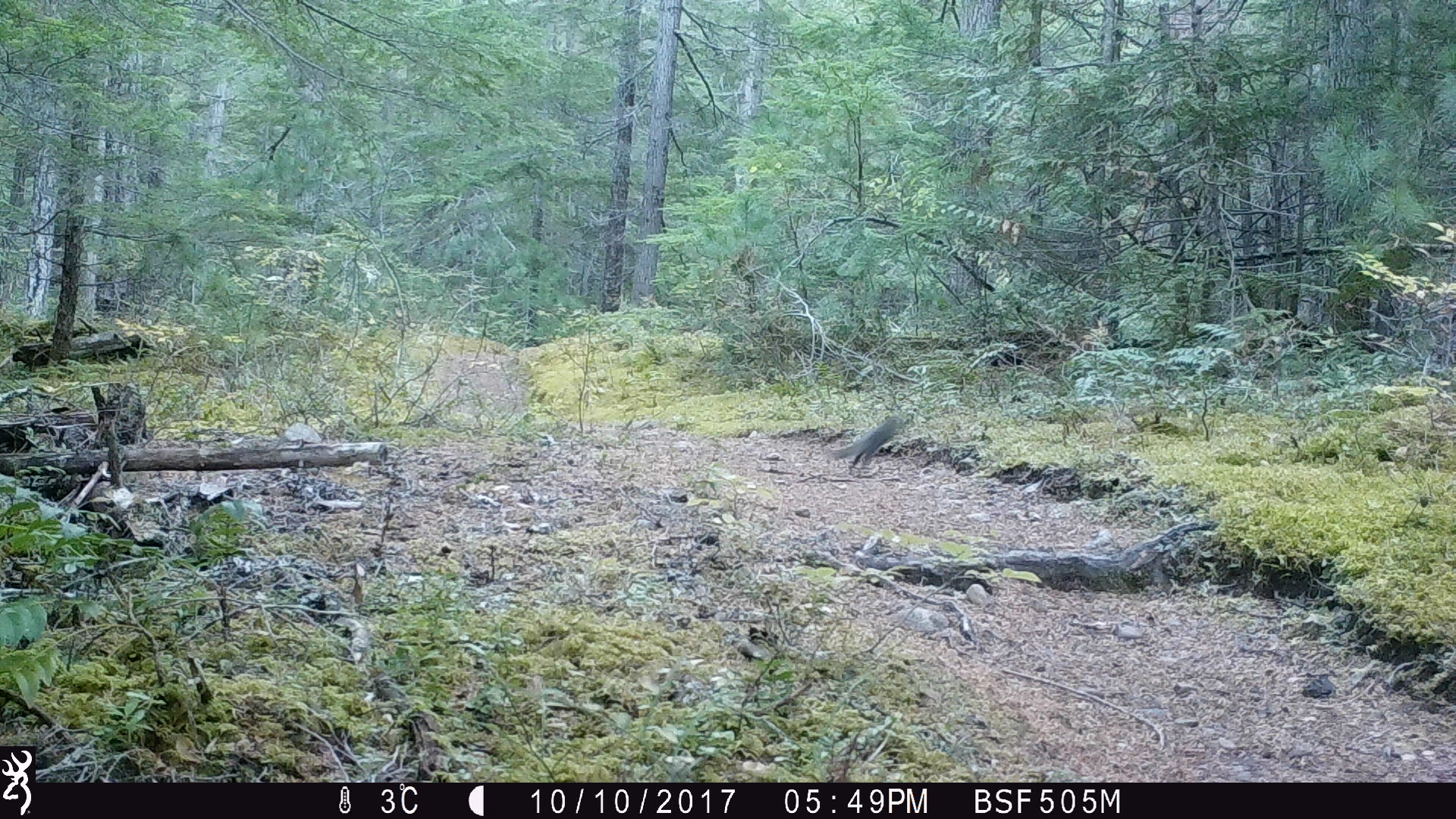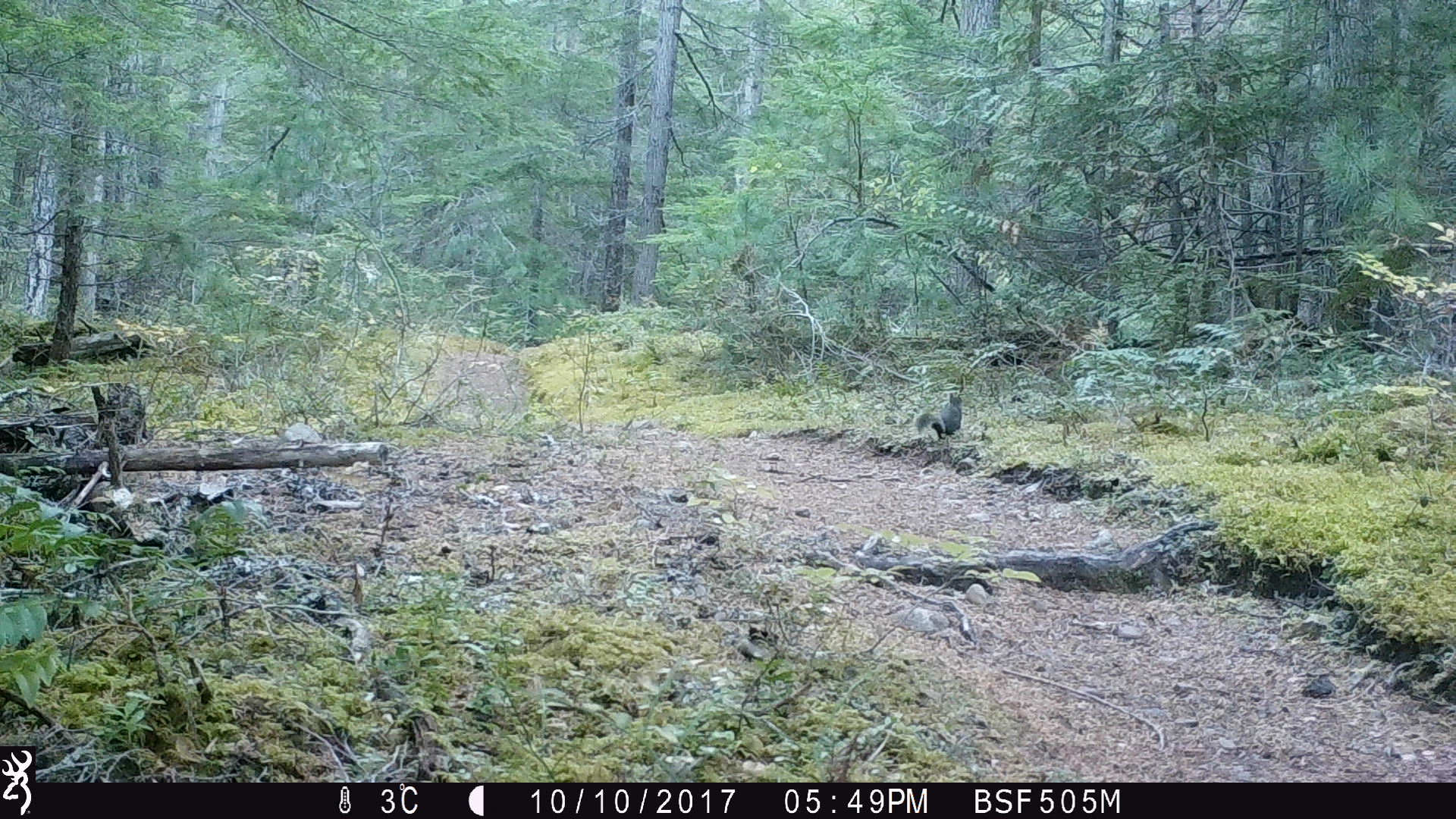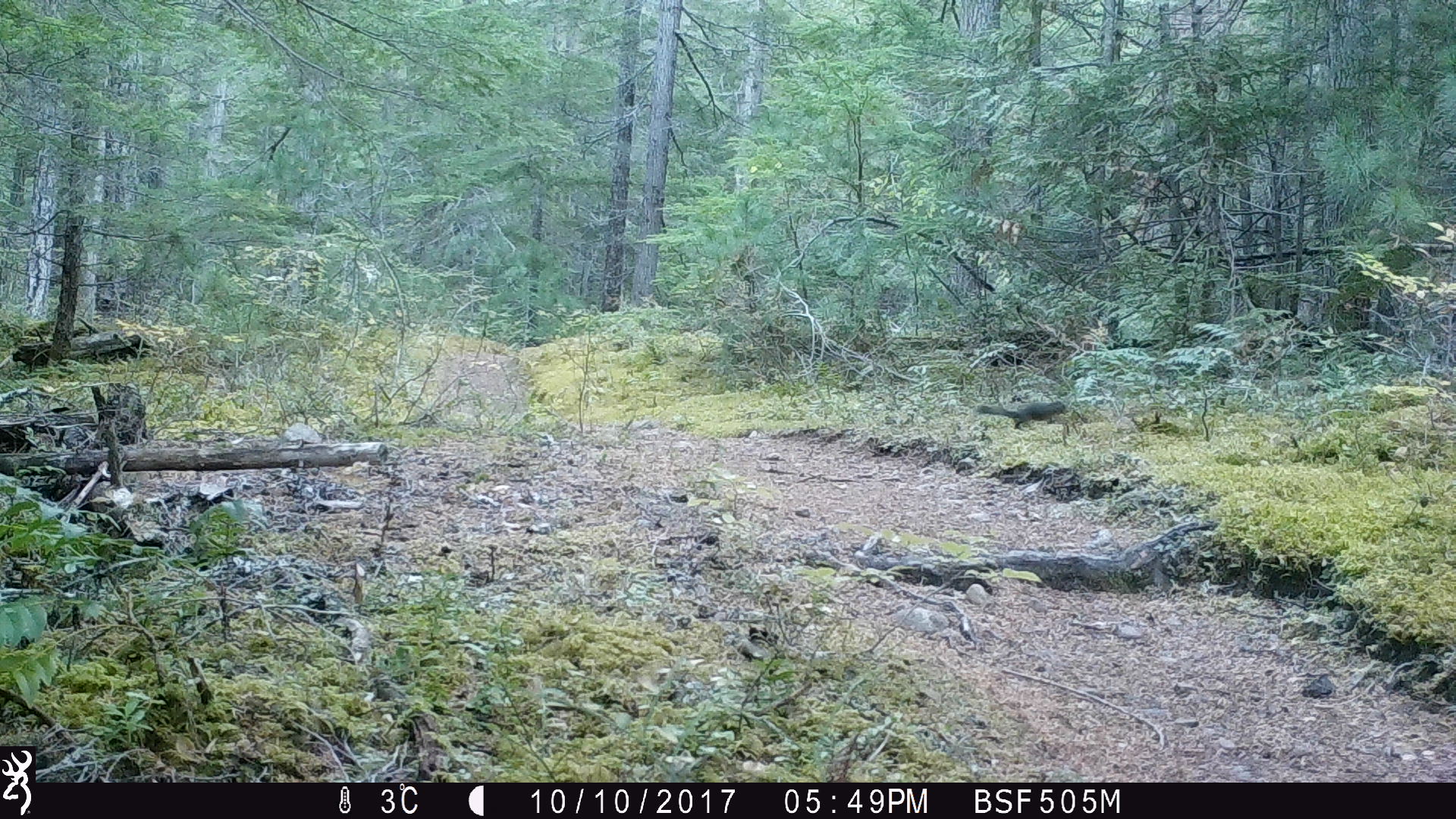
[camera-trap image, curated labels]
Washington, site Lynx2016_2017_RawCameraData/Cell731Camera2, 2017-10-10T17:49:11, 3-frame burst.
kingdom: Animalia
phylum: Chordata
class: Mammalia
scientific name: Mammalia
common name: small mammal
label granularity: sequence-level